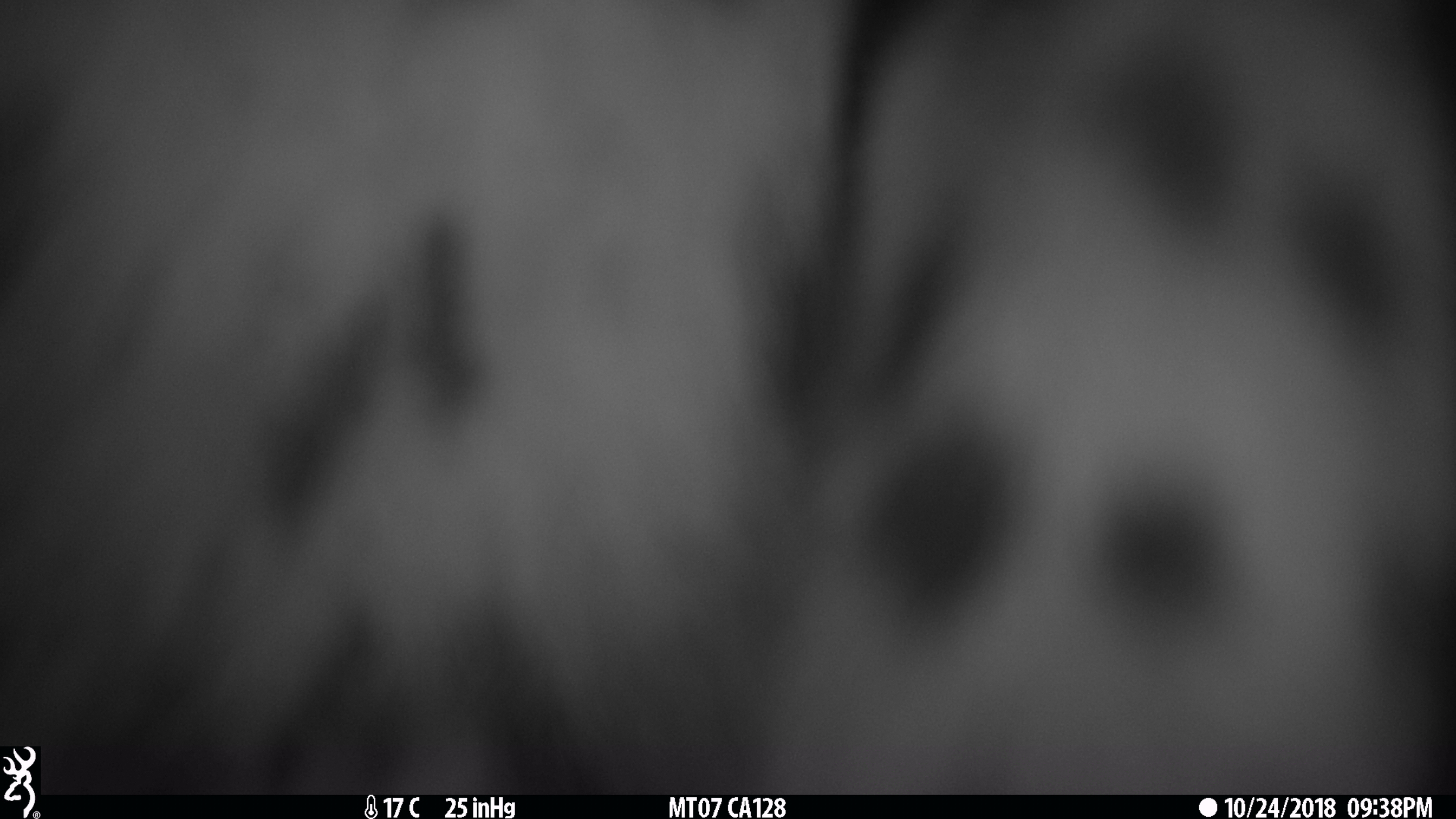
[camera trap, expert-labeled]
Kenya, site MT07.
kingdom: Animalia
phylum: Chordata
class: Mammalia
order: Carnivora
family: Felidae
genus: Leptailurus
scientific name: Leptailurus serval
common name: serval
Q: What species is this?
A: Serval (Leptailurus serval).